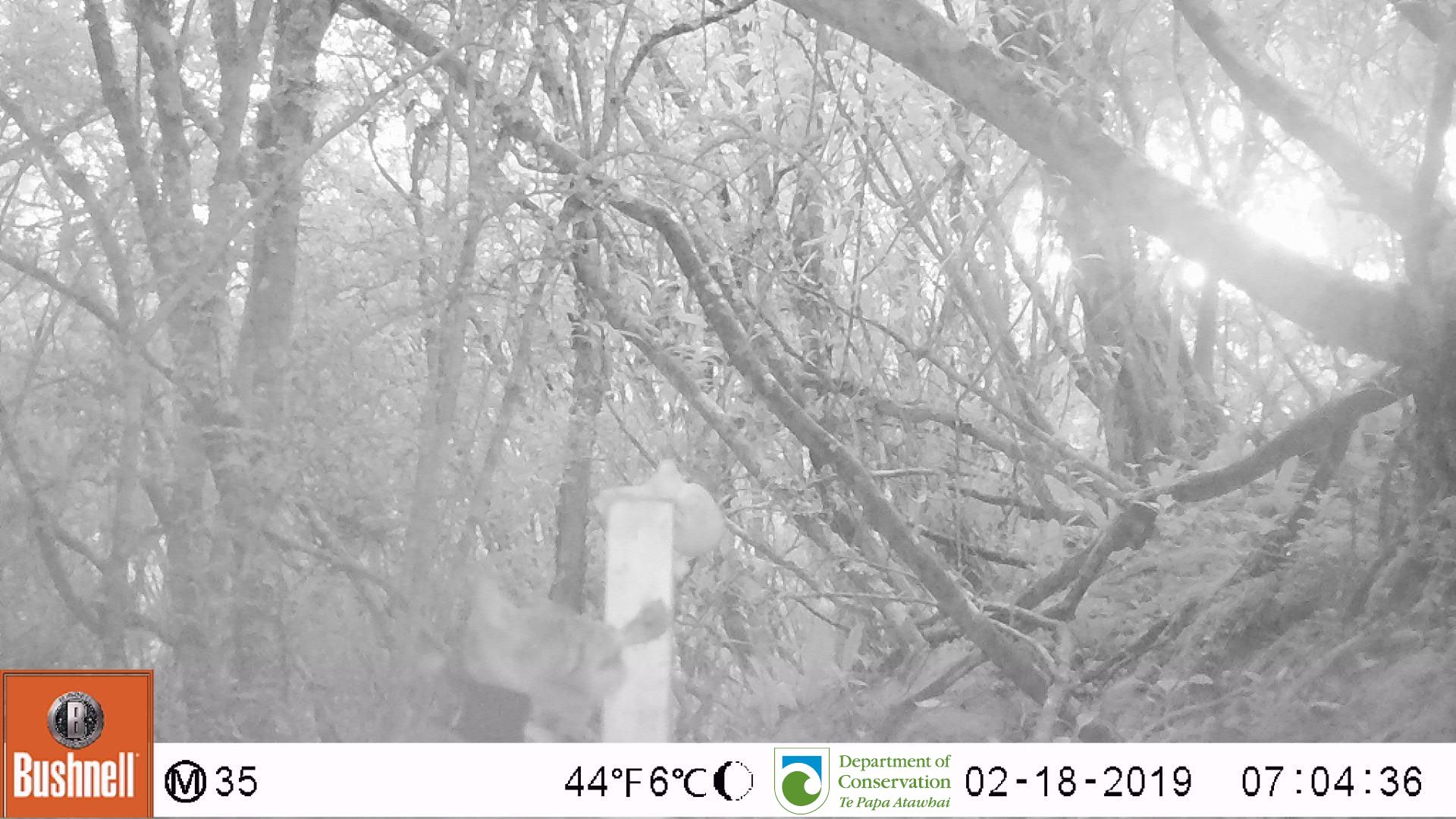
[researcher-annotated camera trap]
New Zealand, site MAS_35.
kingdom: Animalia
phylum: Chordata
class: Mammalia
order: Carnivora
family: Felidae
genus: Felis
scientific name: Felis catus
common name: domestic cat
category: cat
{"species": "cat (domestic cat) (Felis catus)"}